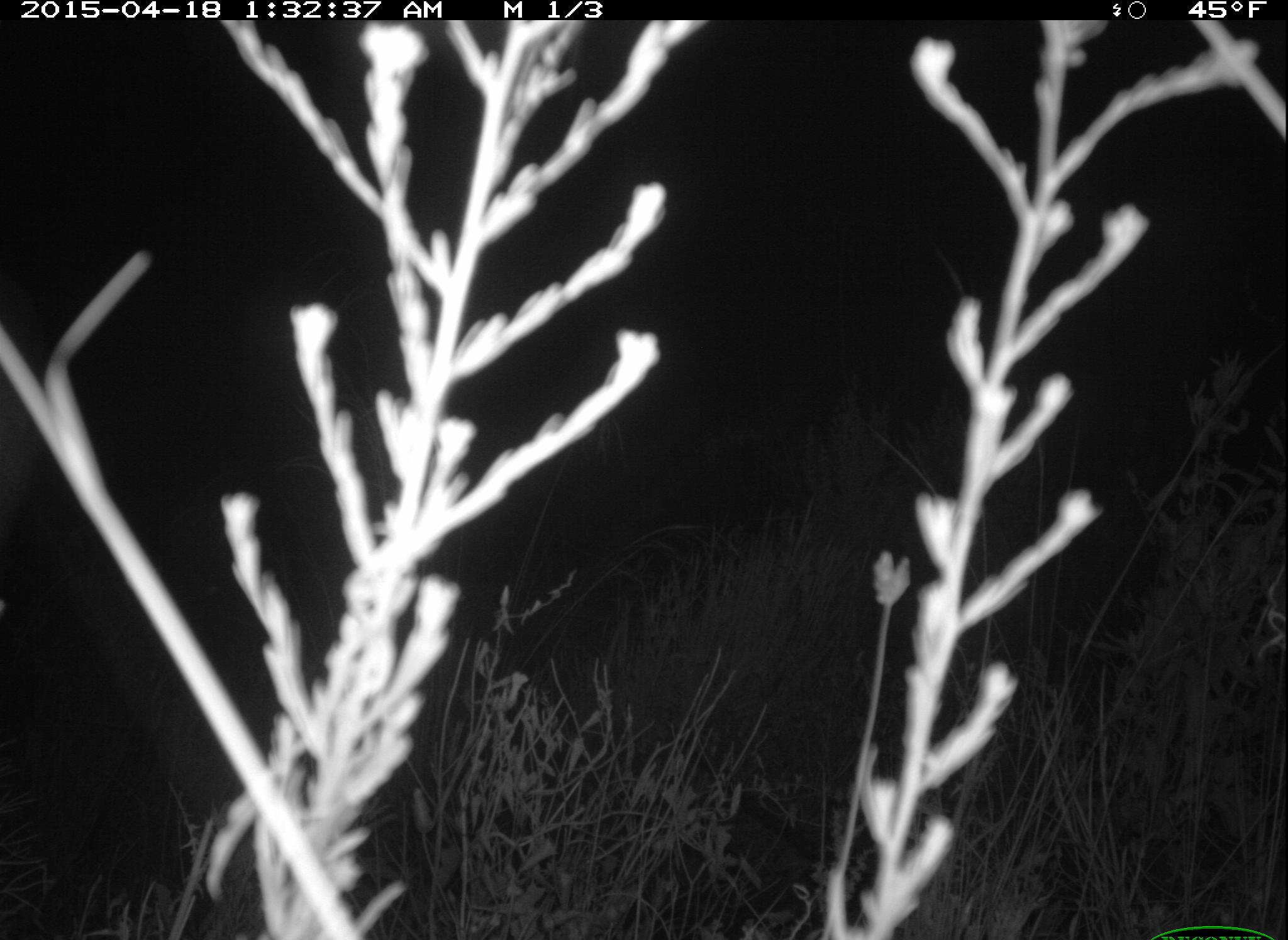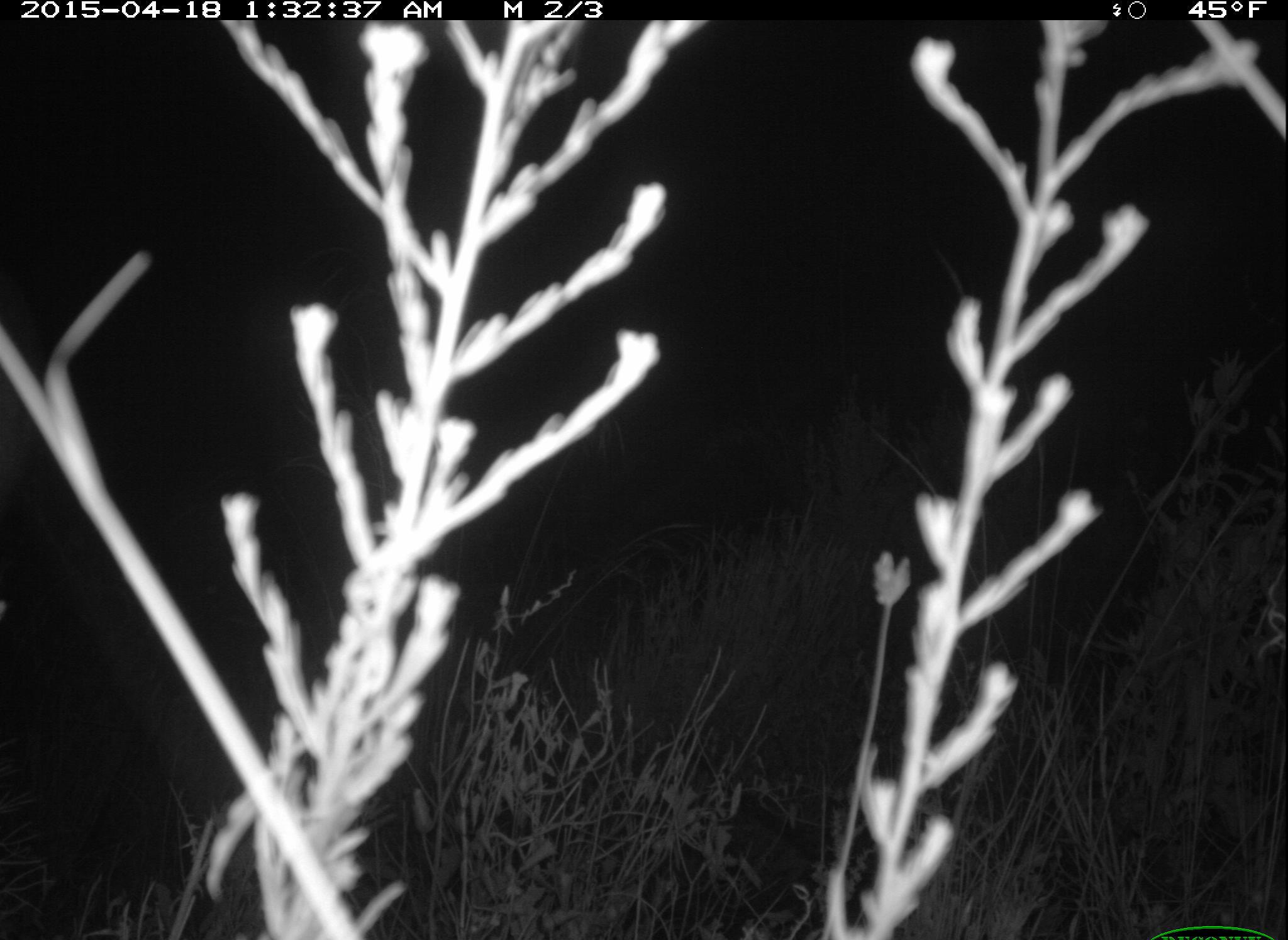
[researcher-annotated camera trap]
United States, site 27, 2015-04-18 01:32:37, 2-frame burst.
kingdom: Animalia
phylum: Chordata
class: Mammalia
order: Artiodactyla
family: Cervidae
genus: Odocoileus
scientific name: Odocoileus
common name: deer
Deer (Odocoileus).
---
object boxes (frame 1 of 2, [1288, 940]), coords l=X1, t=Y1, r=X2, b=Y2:
deer: l=0, t=317, r=52, b=558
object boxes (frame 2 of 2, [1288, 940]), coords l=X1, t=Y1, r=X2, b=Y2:
deer: l=0, t=321, r=56, b=510